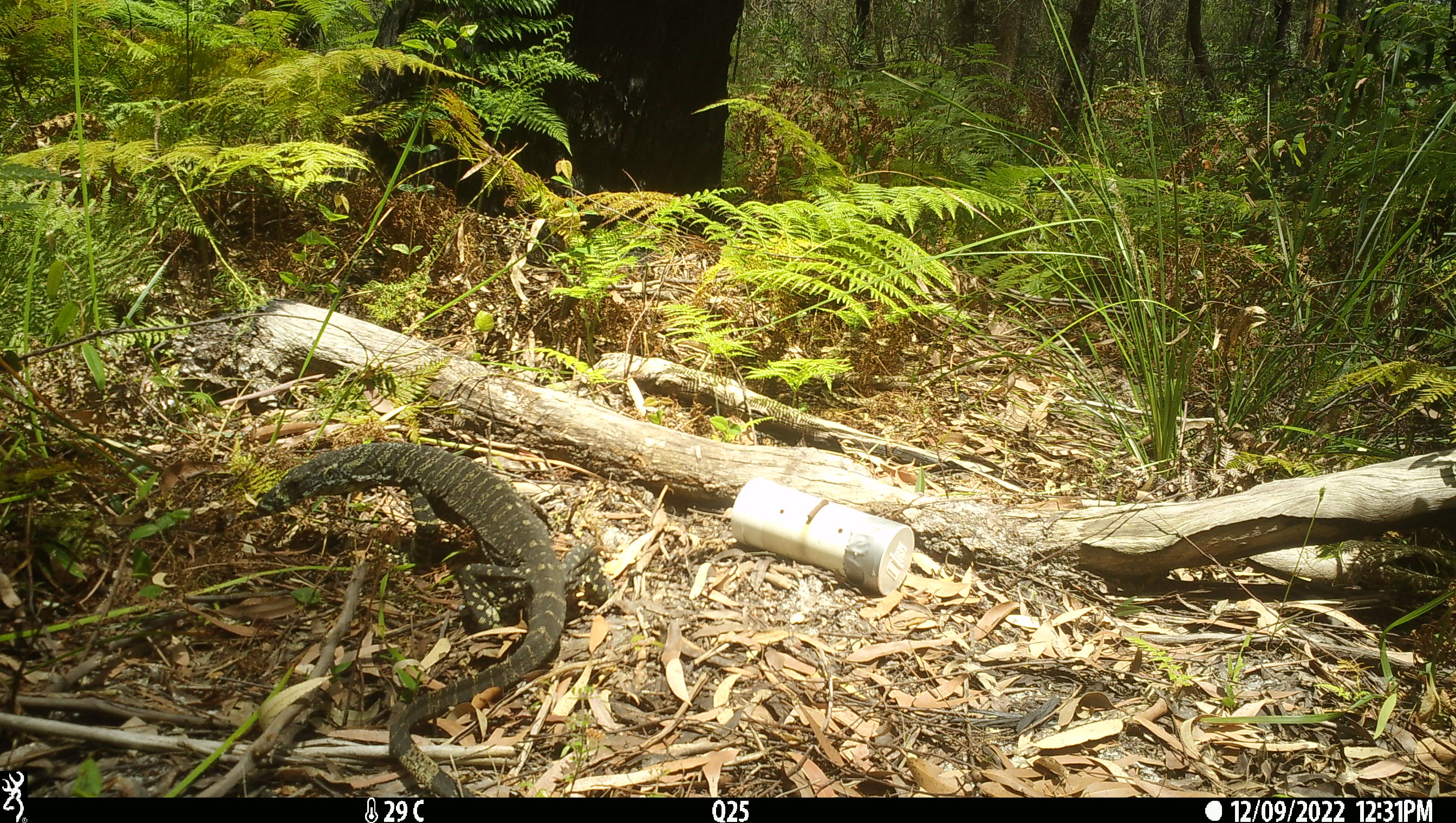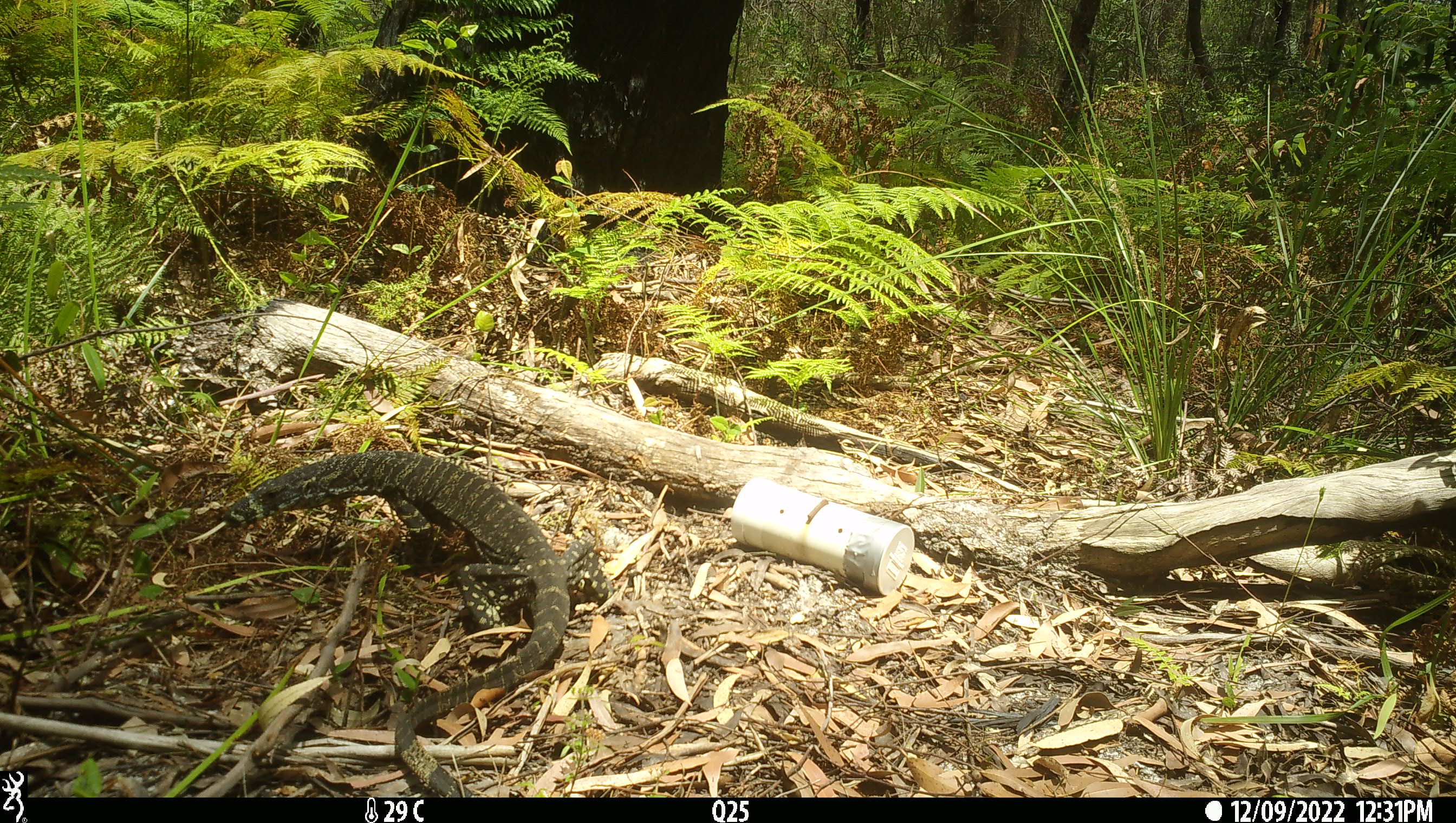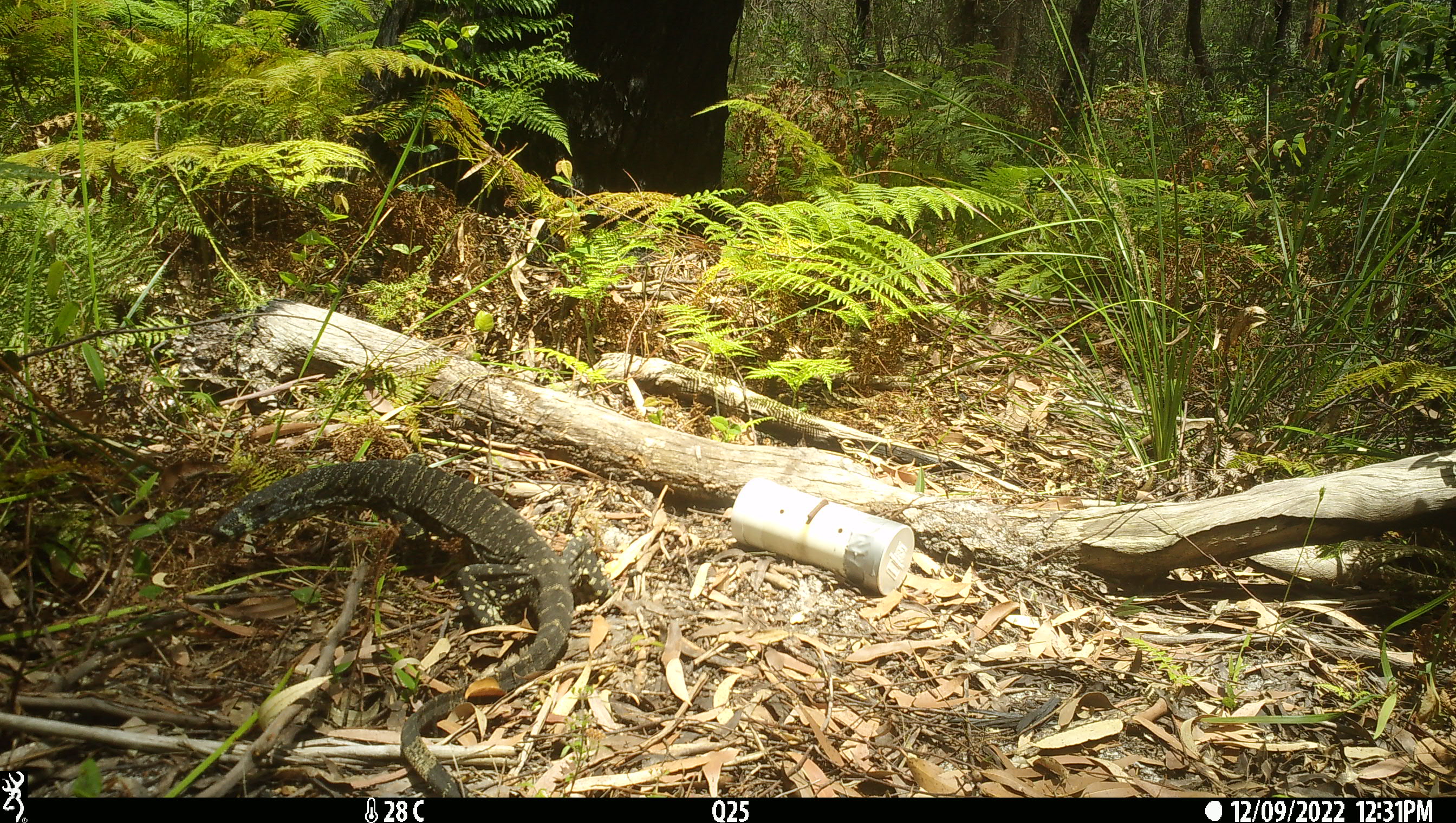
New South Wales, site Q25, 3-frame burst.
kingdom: Animalia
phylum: Chordata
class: Reptilia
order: Squamata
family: Varanidae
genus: Varanus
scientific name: Varanus varius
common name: lace monitor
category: goanna